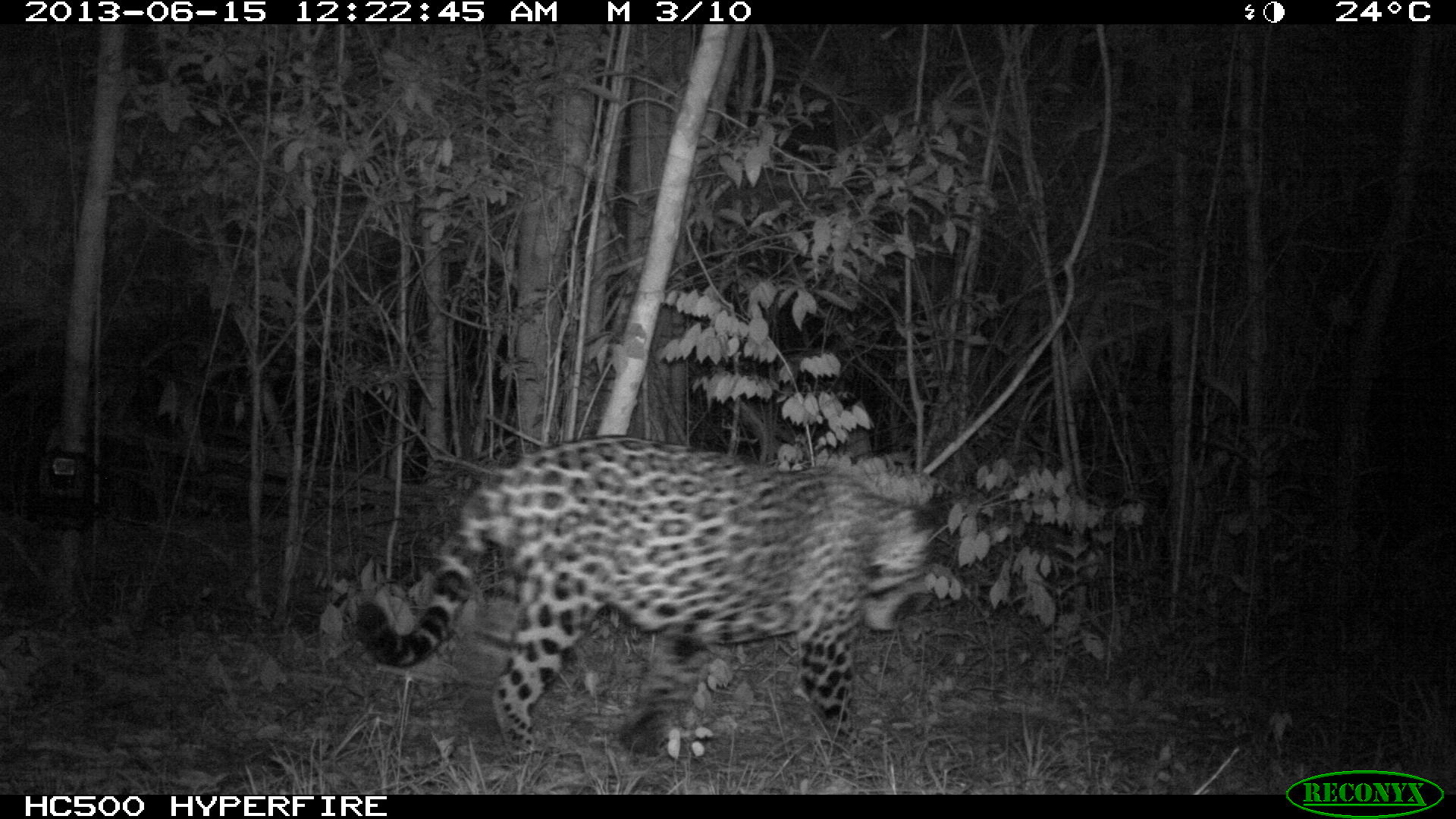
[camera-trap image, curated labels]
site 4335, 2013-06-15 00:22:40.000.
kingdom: Animalia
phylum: Chordata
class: Mammalia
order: Carnivora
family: Felidae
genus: Panthera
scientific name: Panthera onca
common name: jaguar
Panthera onca (jaguar), count 1, sex male.